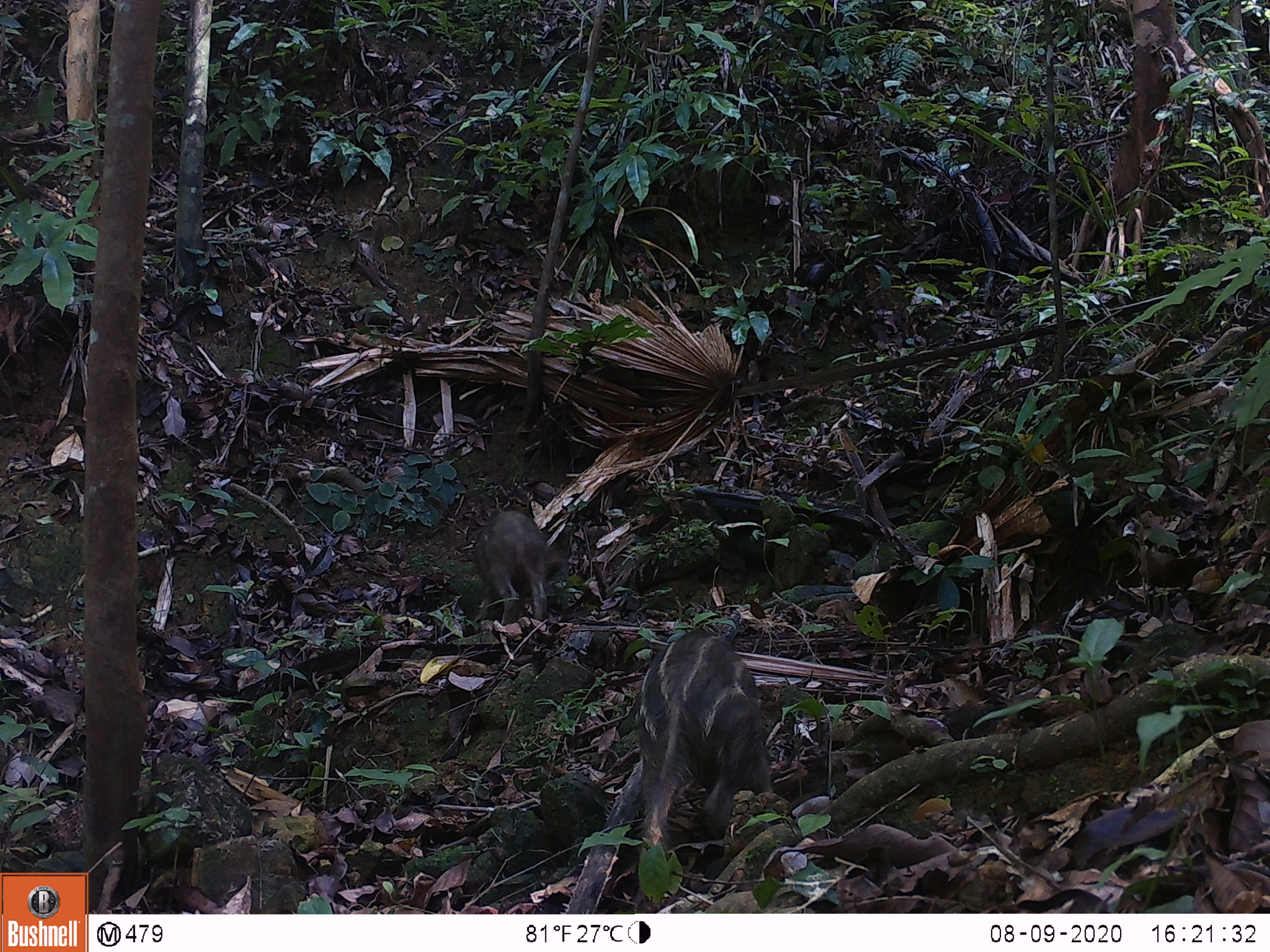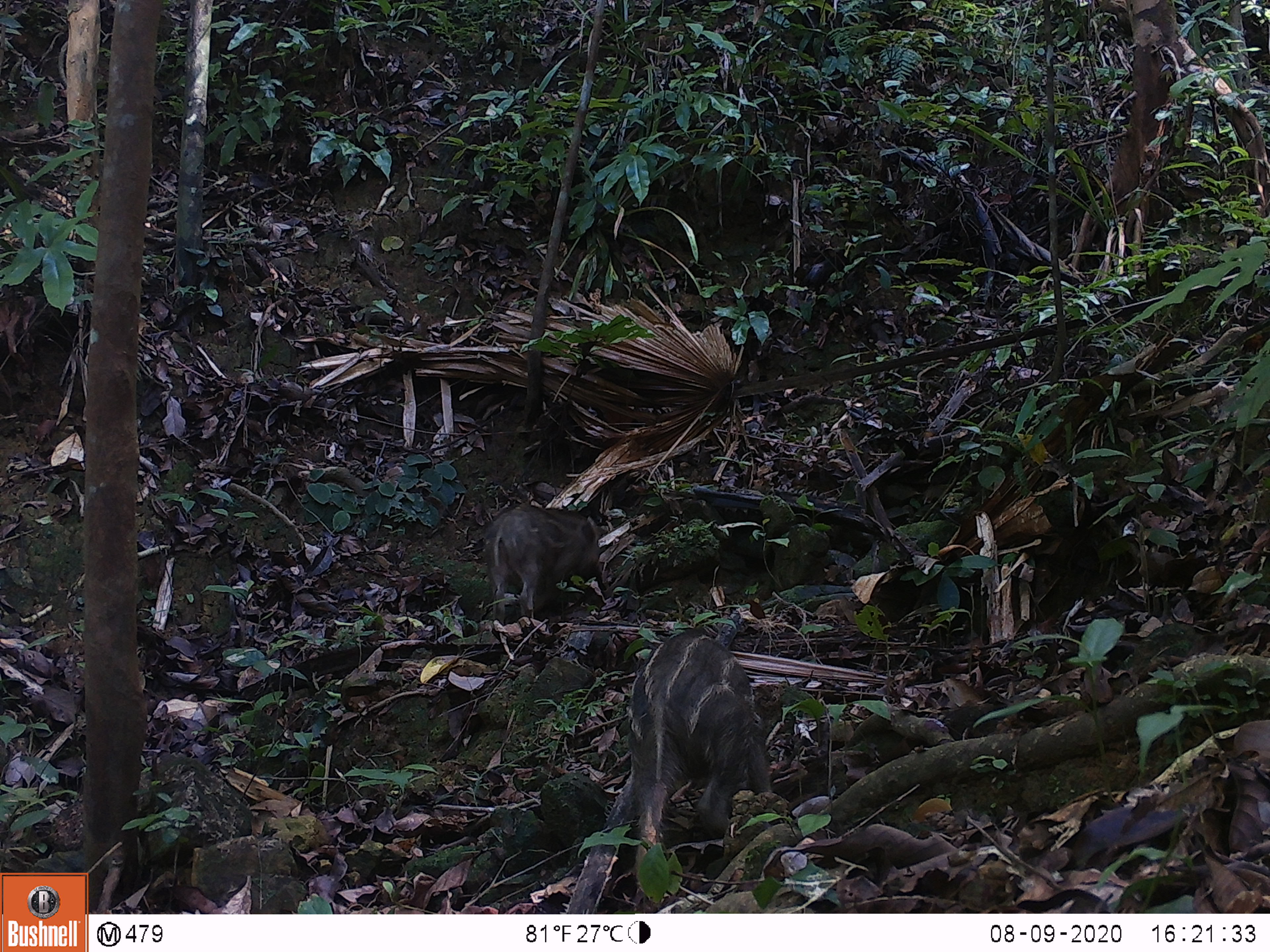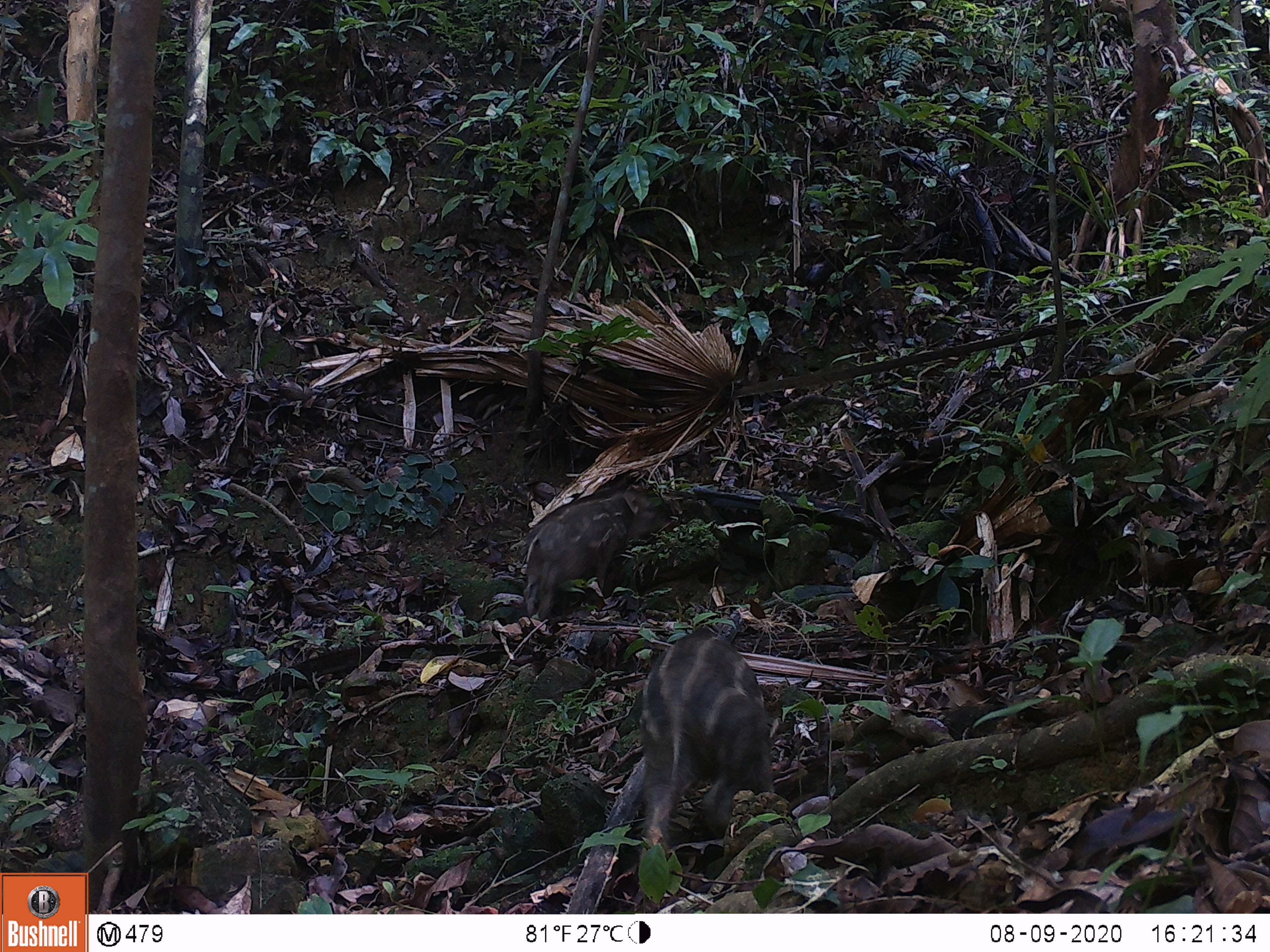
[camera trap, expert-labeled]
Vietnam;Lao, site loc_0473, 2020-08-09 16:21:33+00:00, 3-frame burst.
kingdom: Animalia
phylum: Chordata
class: Mammalia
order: Artiodactyla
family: Suidae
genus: Sus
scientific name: Sus scrofa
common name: eurasian wild pig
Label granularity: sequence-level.